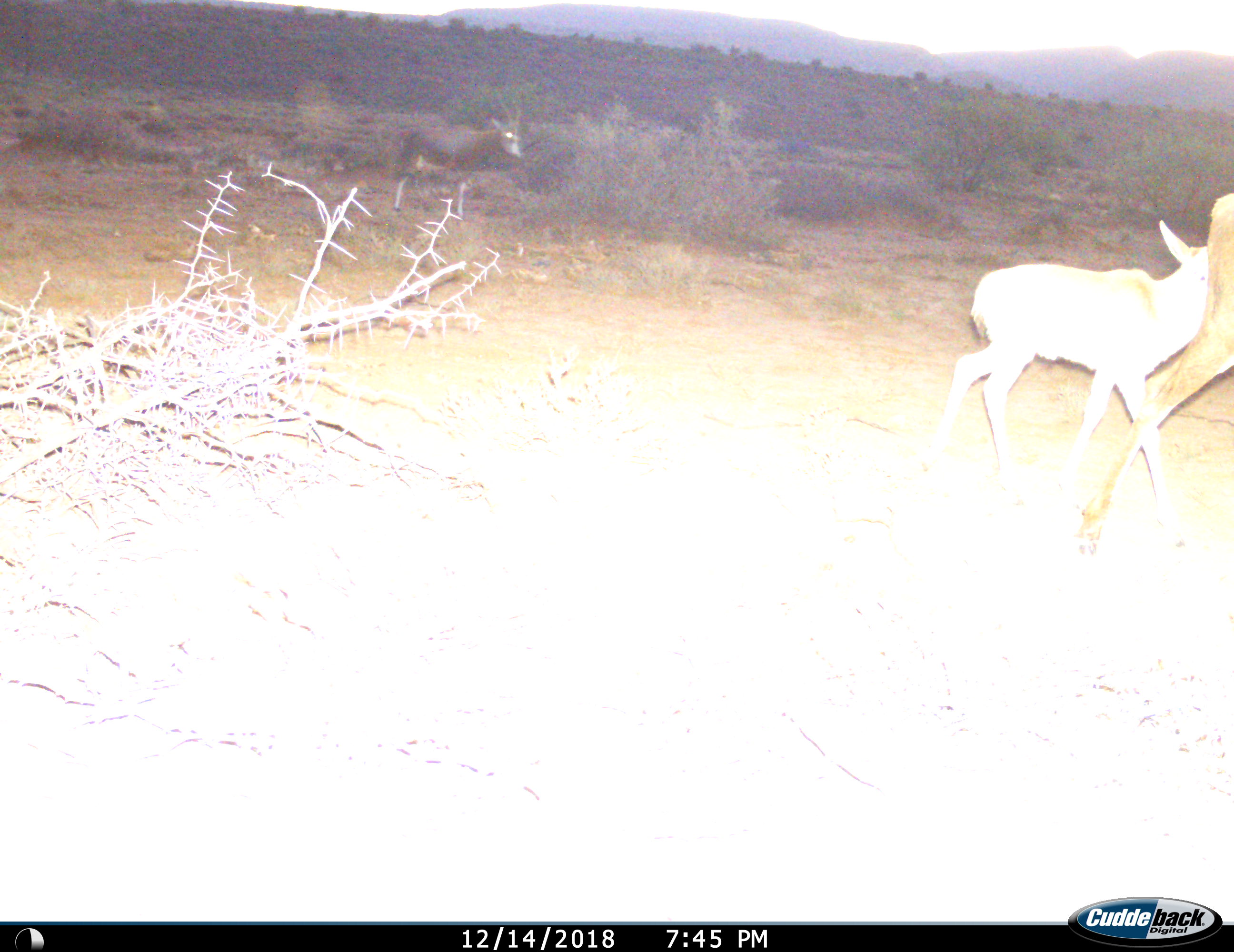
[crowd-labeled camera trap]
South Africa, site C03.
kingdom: Animalia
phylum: Chordata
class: Mammalia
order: Artiodactyla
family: Bovidae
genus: Tragelaphus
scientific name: Tragelaphus strepsiceros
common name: greater kudu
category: kudu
Kudu (greater kudu) (Tragelaphus strepsiceros), count 2. Behavior (volunteer vote fractions): standing 0%, resting 0%, moving 100%, interacting 0%. Young present (vote fraction): 100%. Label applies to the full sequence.